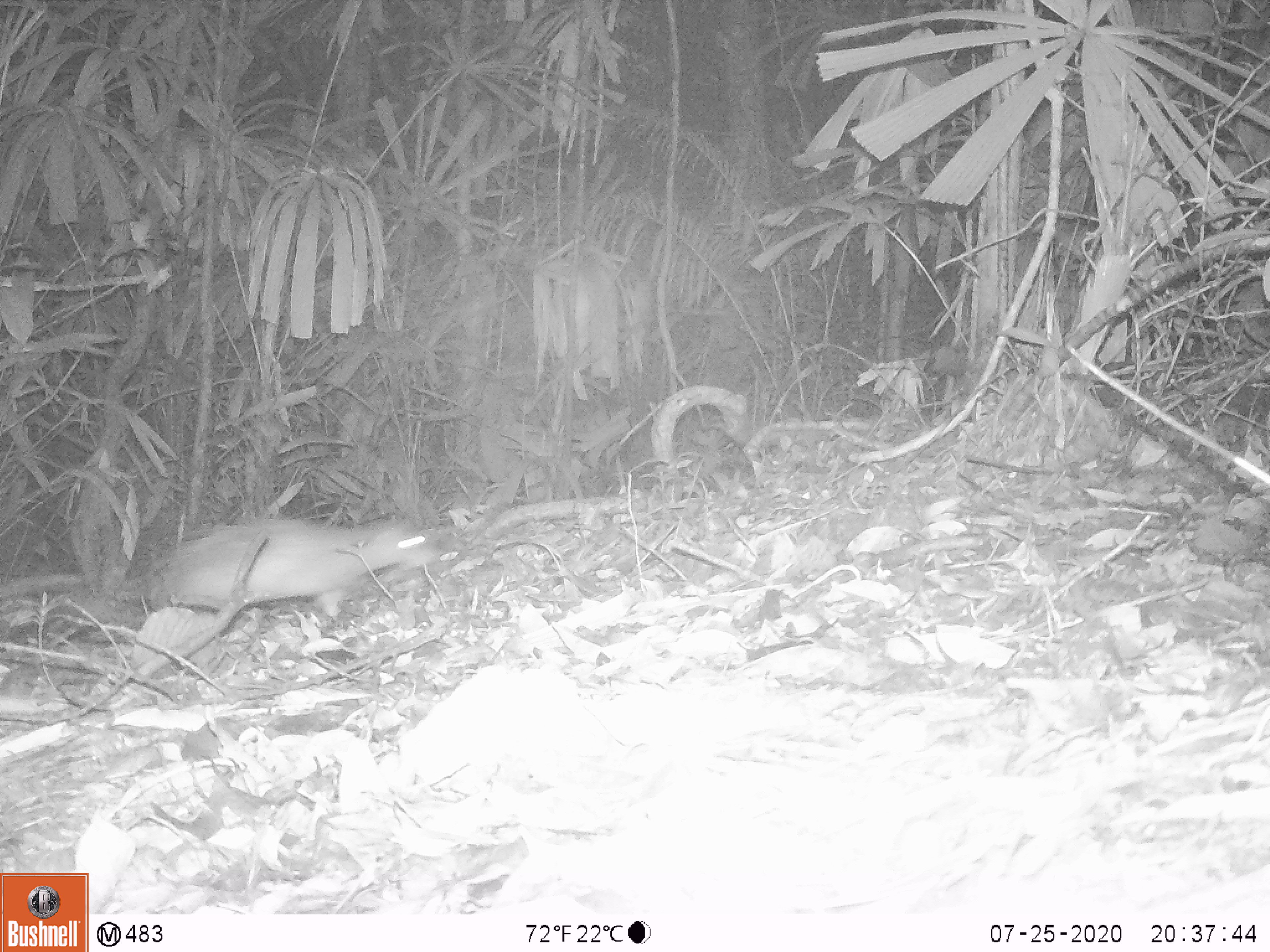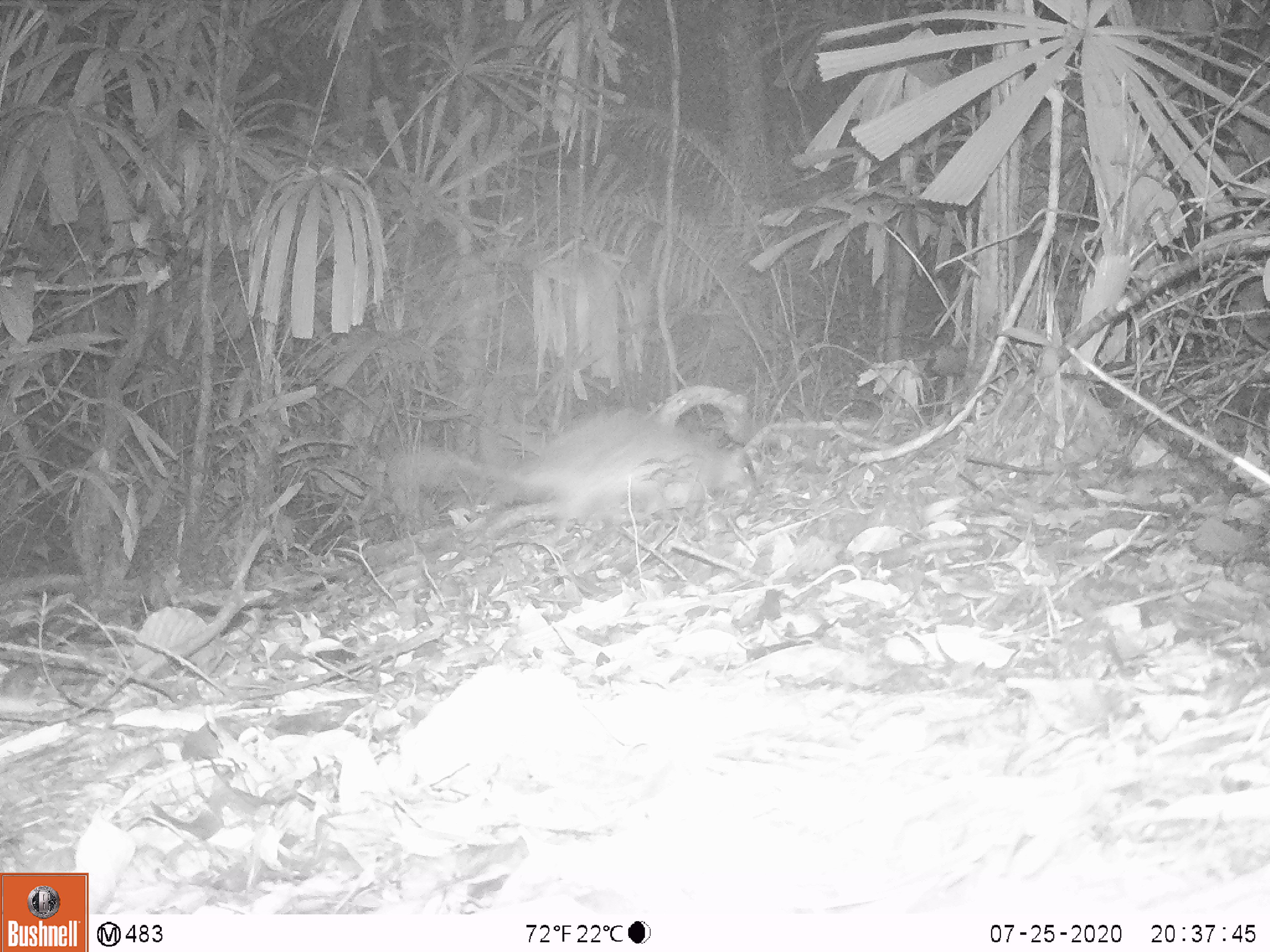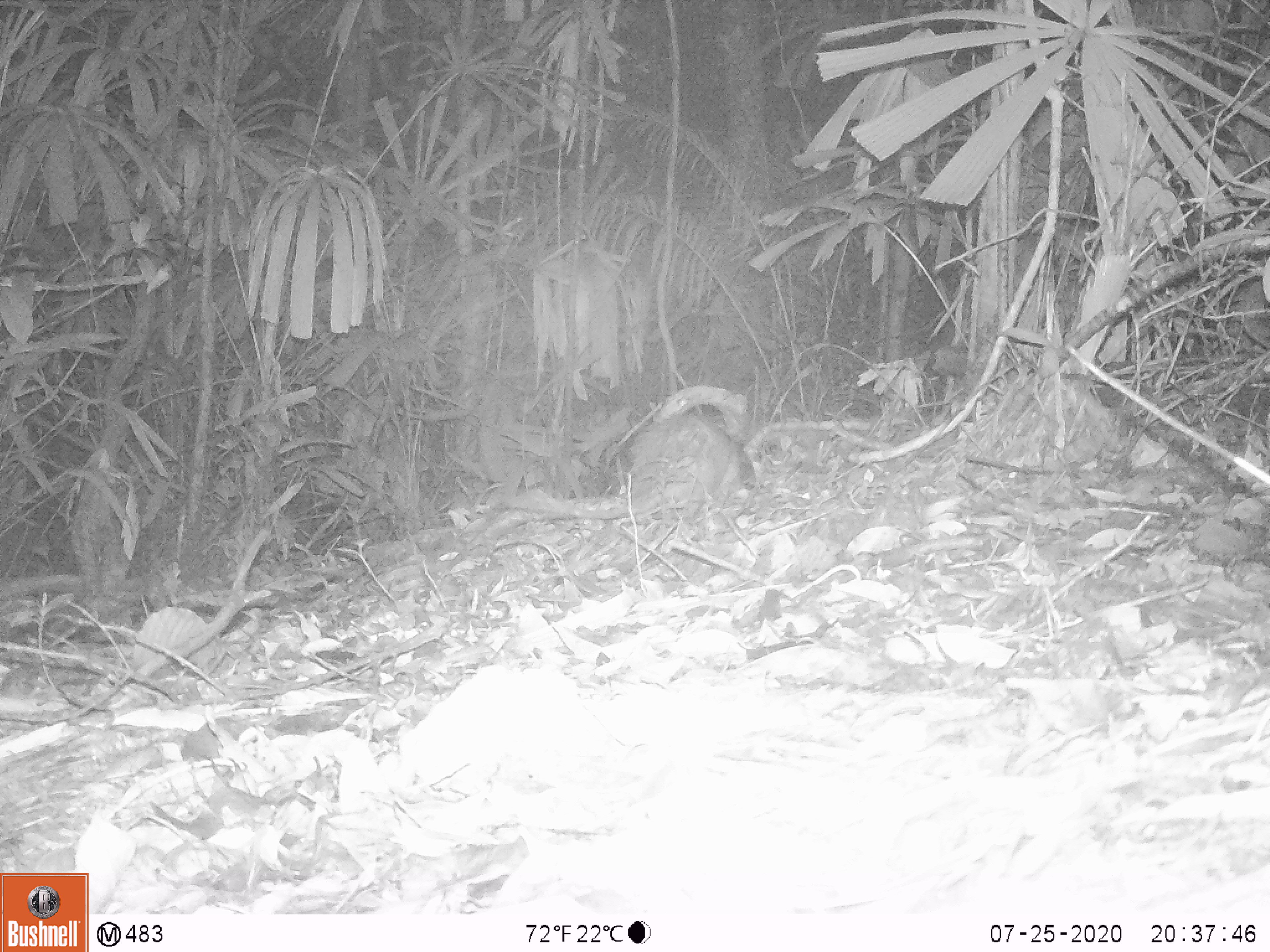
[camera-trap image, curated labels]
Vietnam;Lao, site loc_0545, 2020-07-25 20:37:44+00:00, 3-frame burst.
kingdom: Animalia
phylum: Chordata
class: Mammalia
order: Rodentia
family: Hystricidae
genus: Atherurus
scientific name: Atherurus macrourus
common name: asiatic brush-tailed porcupine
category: asiatic brush tailed porcupine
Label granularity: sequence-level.